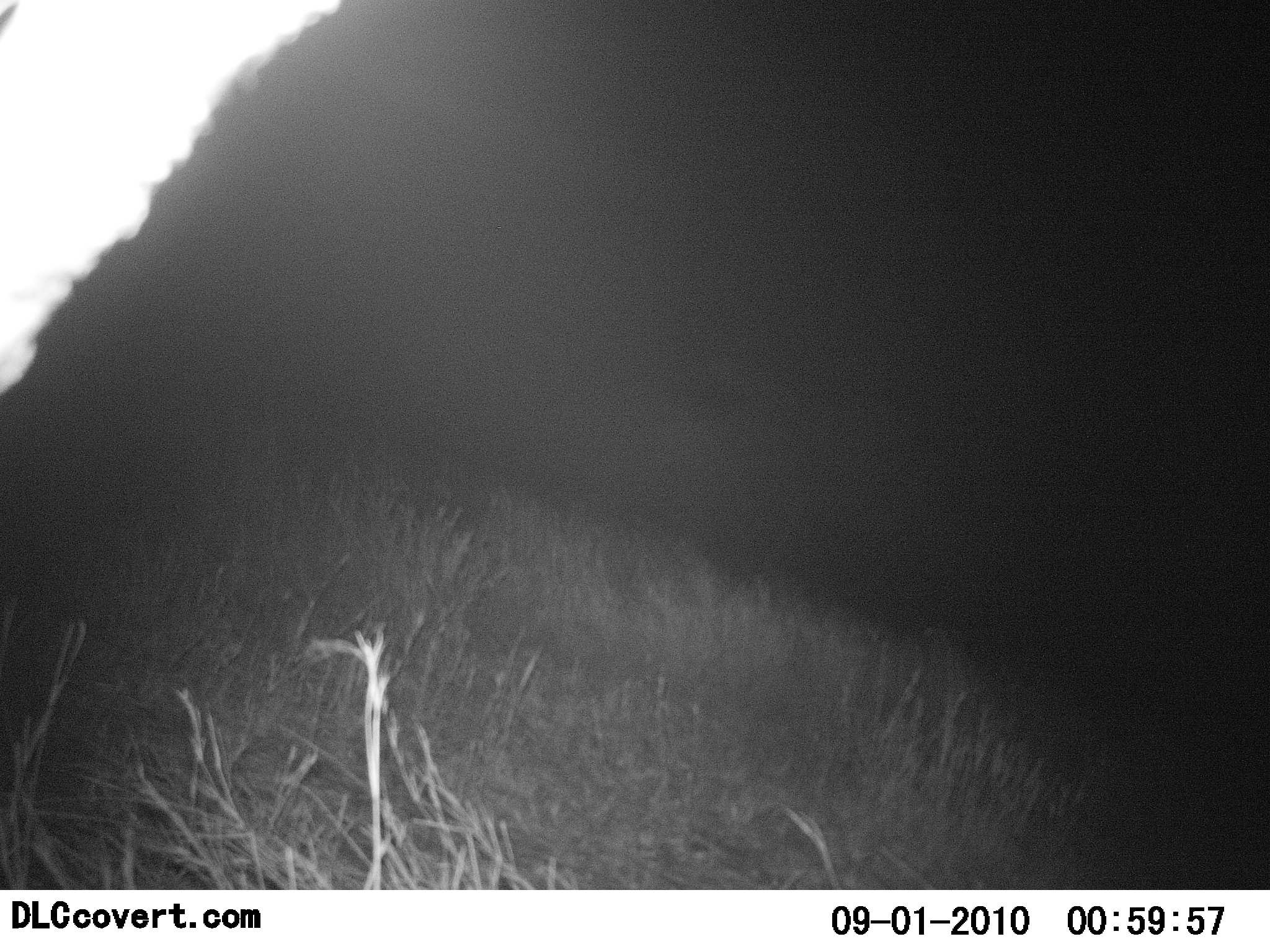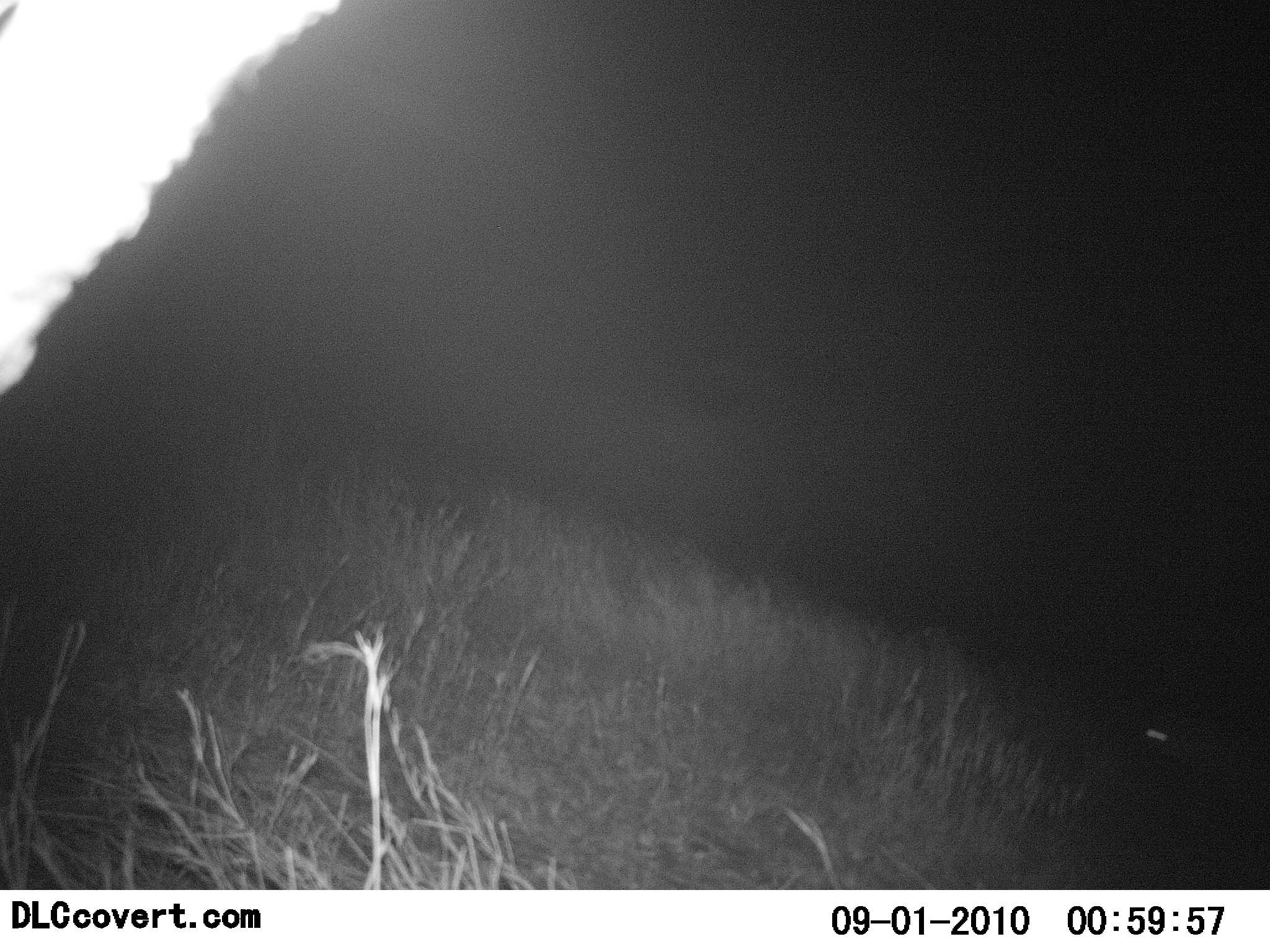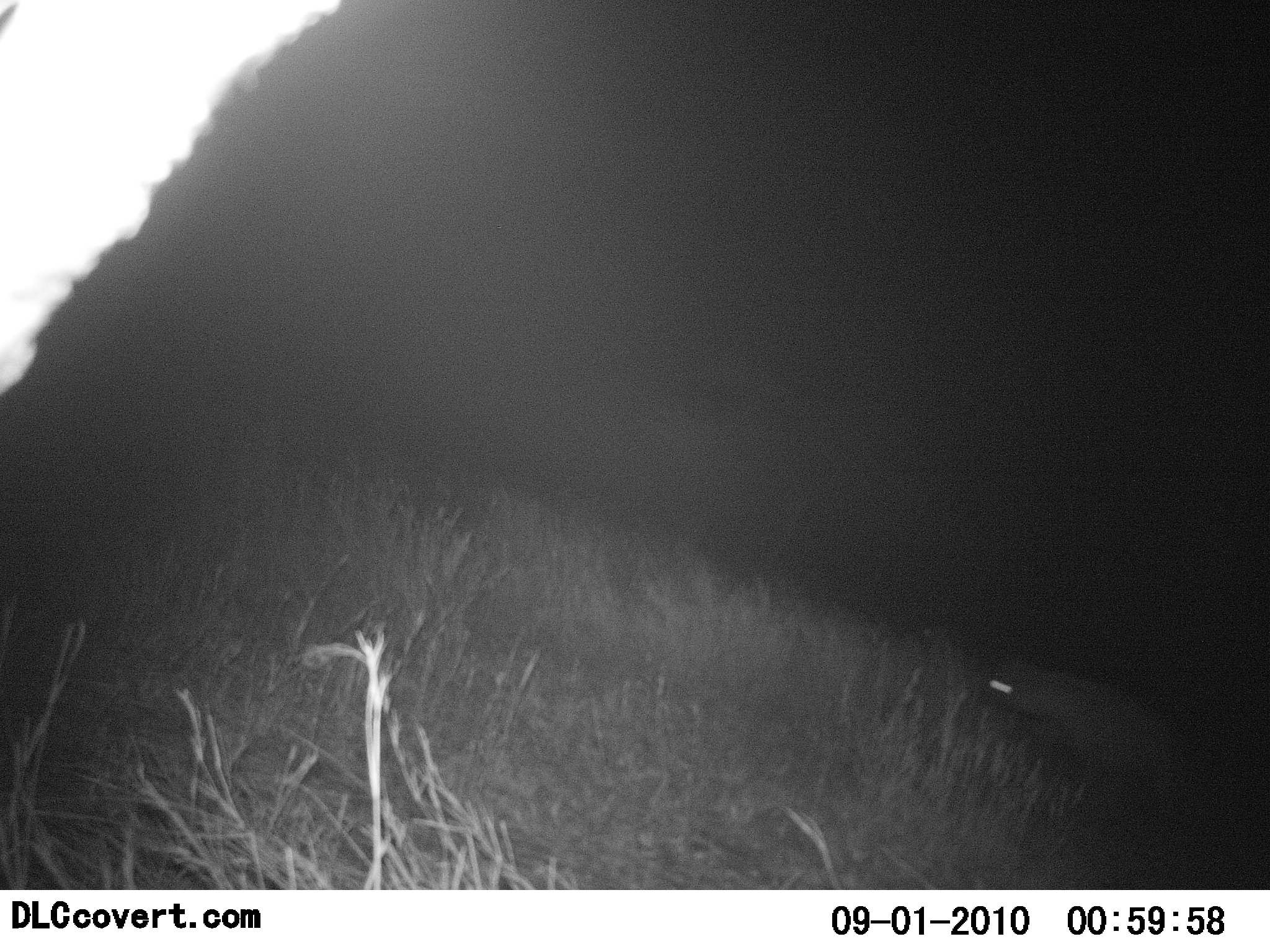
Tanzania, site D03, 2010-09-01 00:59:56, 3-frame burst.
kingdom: Animalia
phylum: Chordata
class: Mammalia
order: Carnivora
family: Hyaenidae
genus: Crocuta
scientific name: Crocuta crocuta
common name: spotted hyena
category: hyenaspotted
Hyenaspotted (spotted hyena) (Crocuta crocuta), count 1. Behavior (volunteer vote fractions): standing 0%, resting 0%, moving 100%, interacting 0%. Young present (vote fraction): 0%. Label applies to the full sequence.